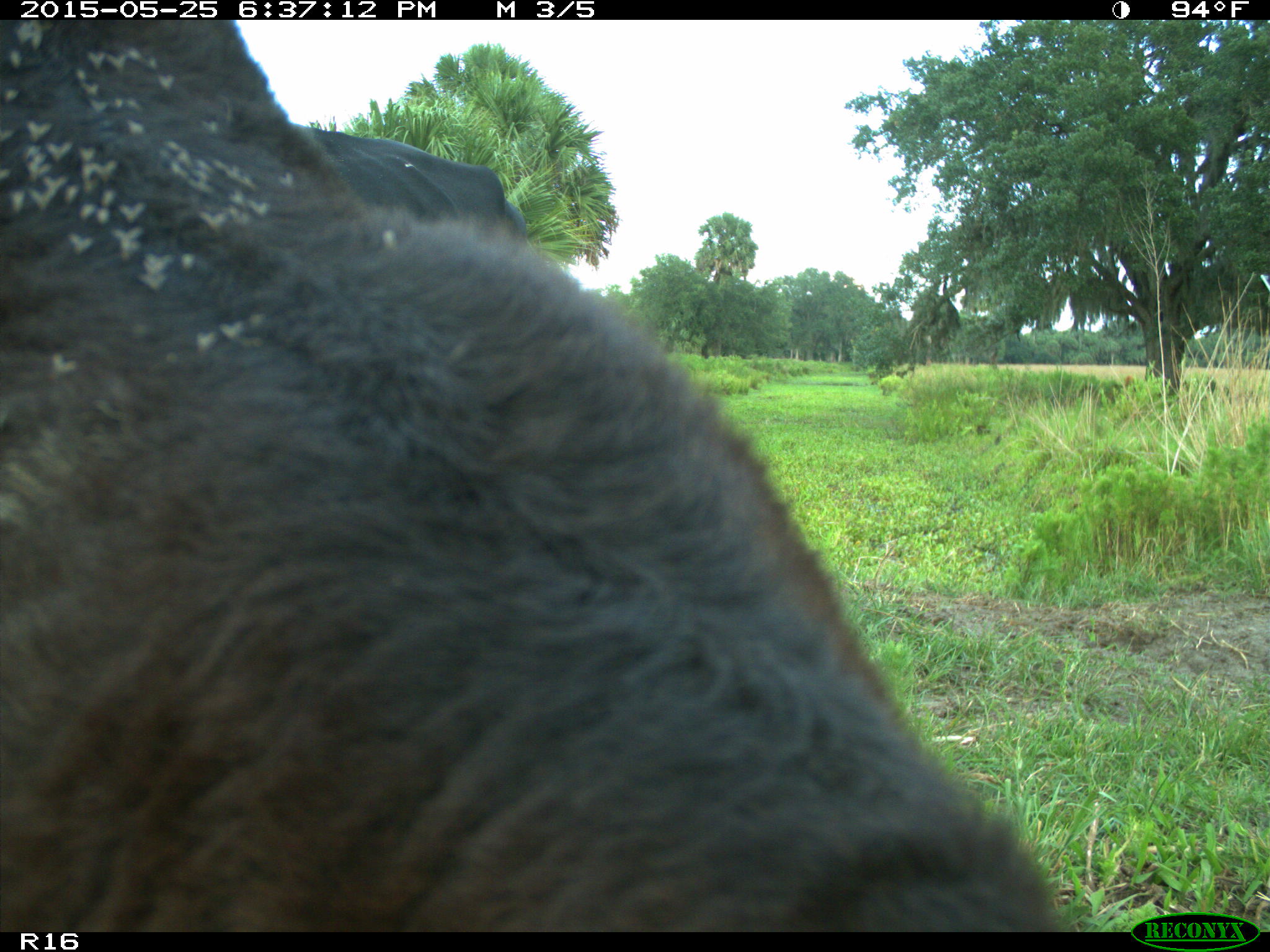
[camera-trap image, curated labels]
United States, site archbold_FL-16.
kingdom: Animalia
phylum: Chordata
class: Mammalia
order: Artiodactyla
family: Bovidae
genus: Bos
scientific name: Bos taurus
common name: domestic cow